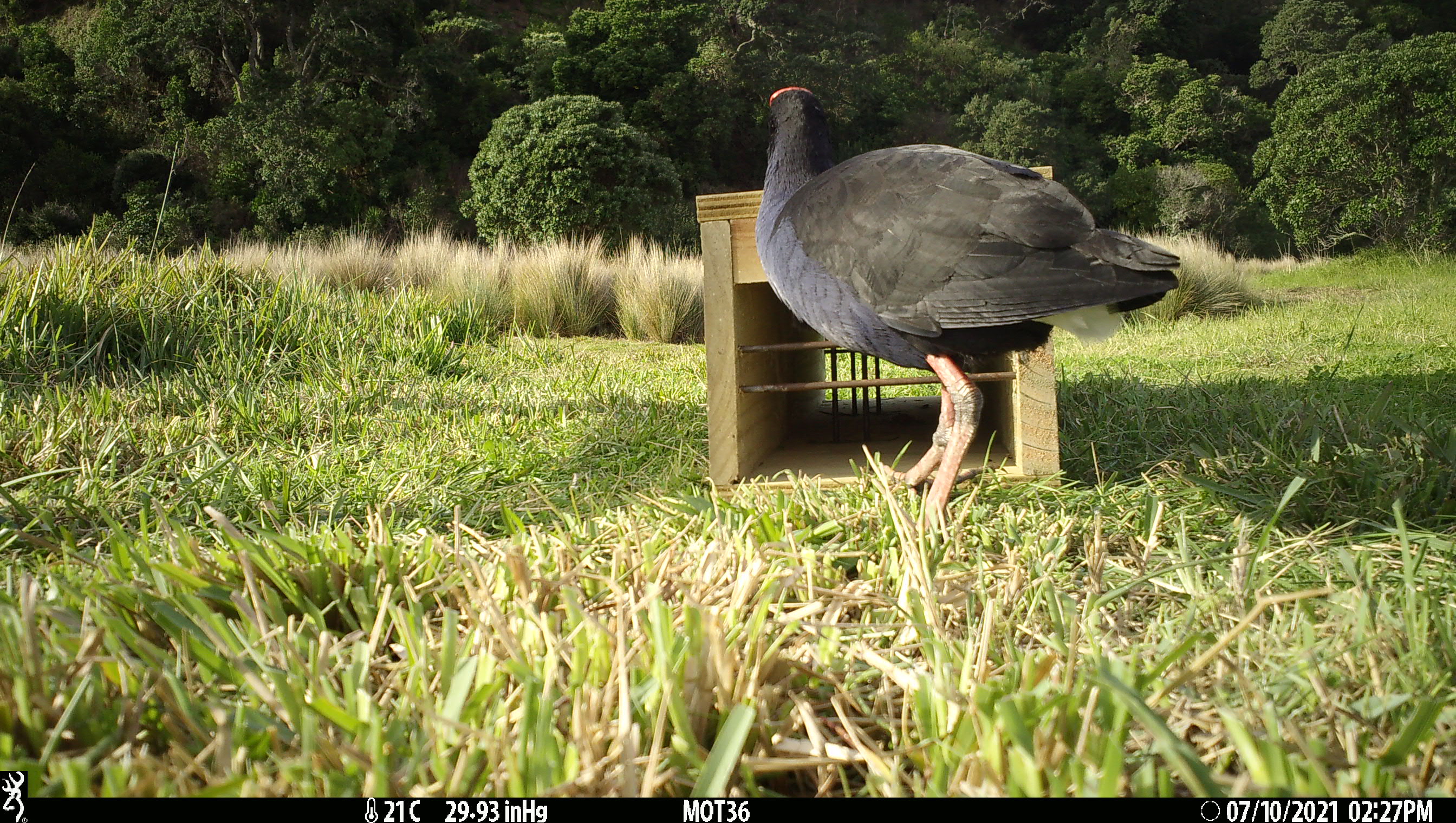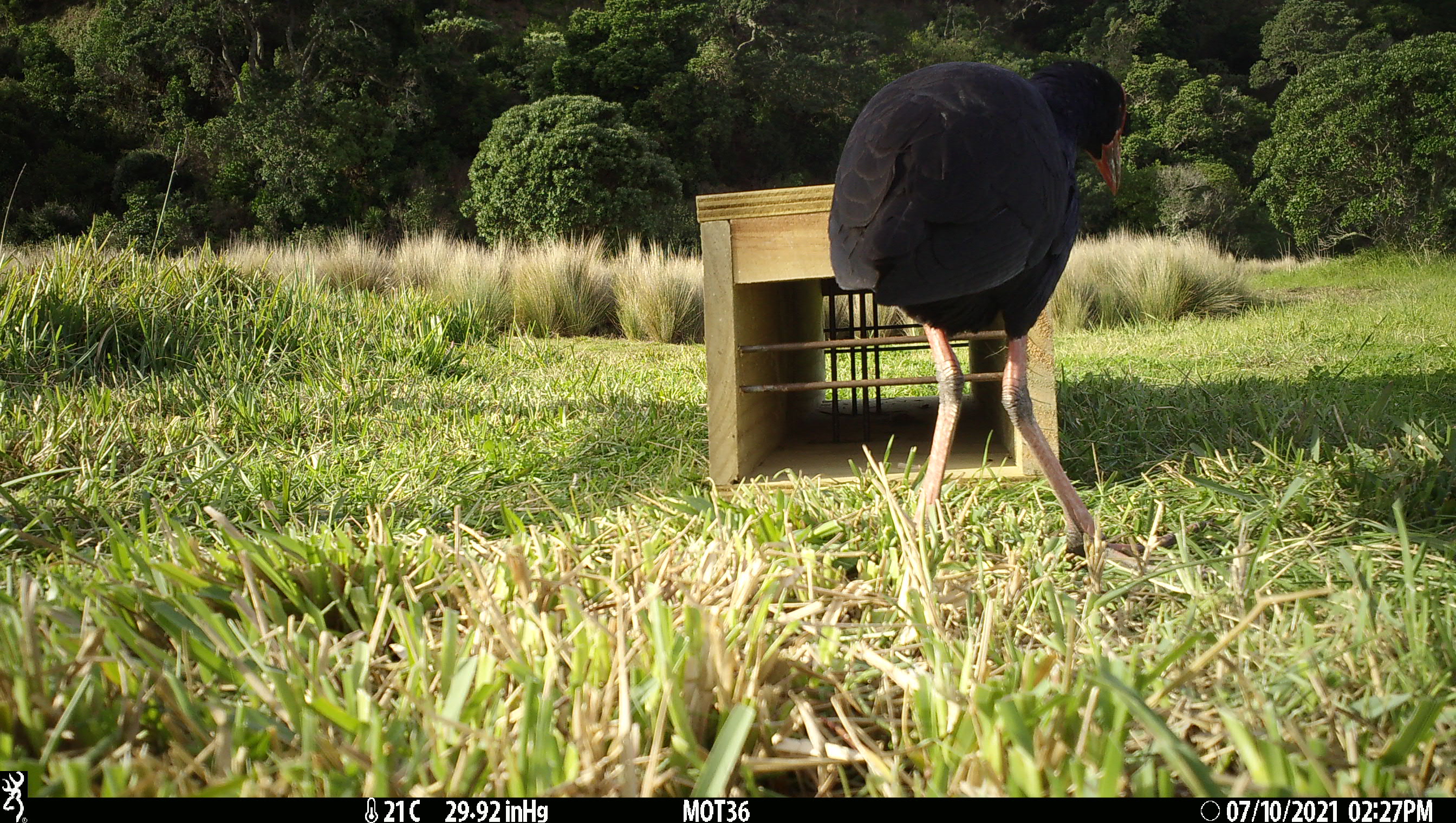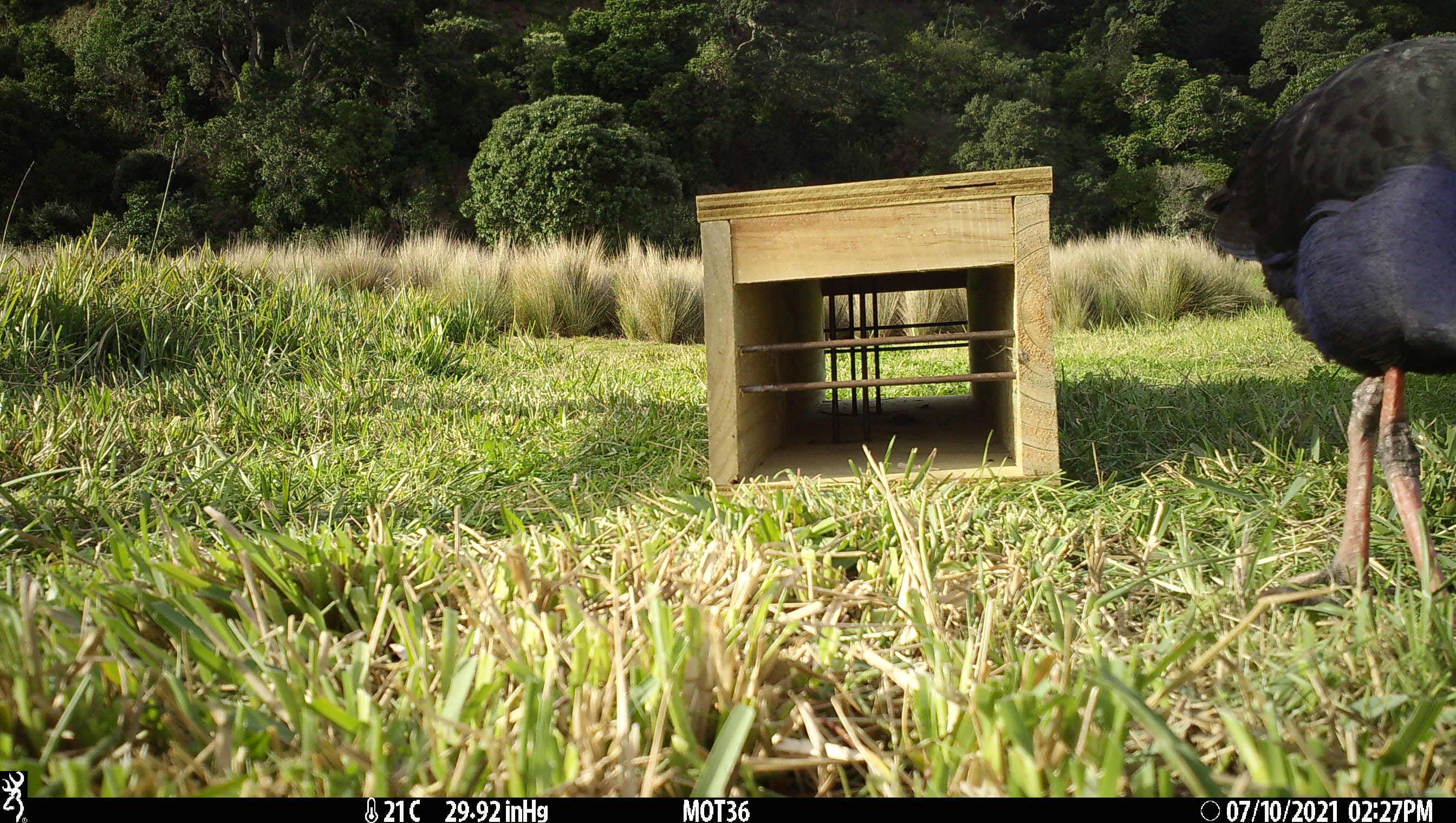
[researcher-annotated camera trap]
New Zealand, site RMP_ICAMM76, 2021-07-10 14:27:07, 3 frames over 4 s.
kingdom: Animalia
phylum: Chordata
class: Aves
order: Gruiformes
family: Rallidae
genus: Porphyrio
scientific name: Porphyrio melanotus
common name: australasian swamphen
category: pukeko